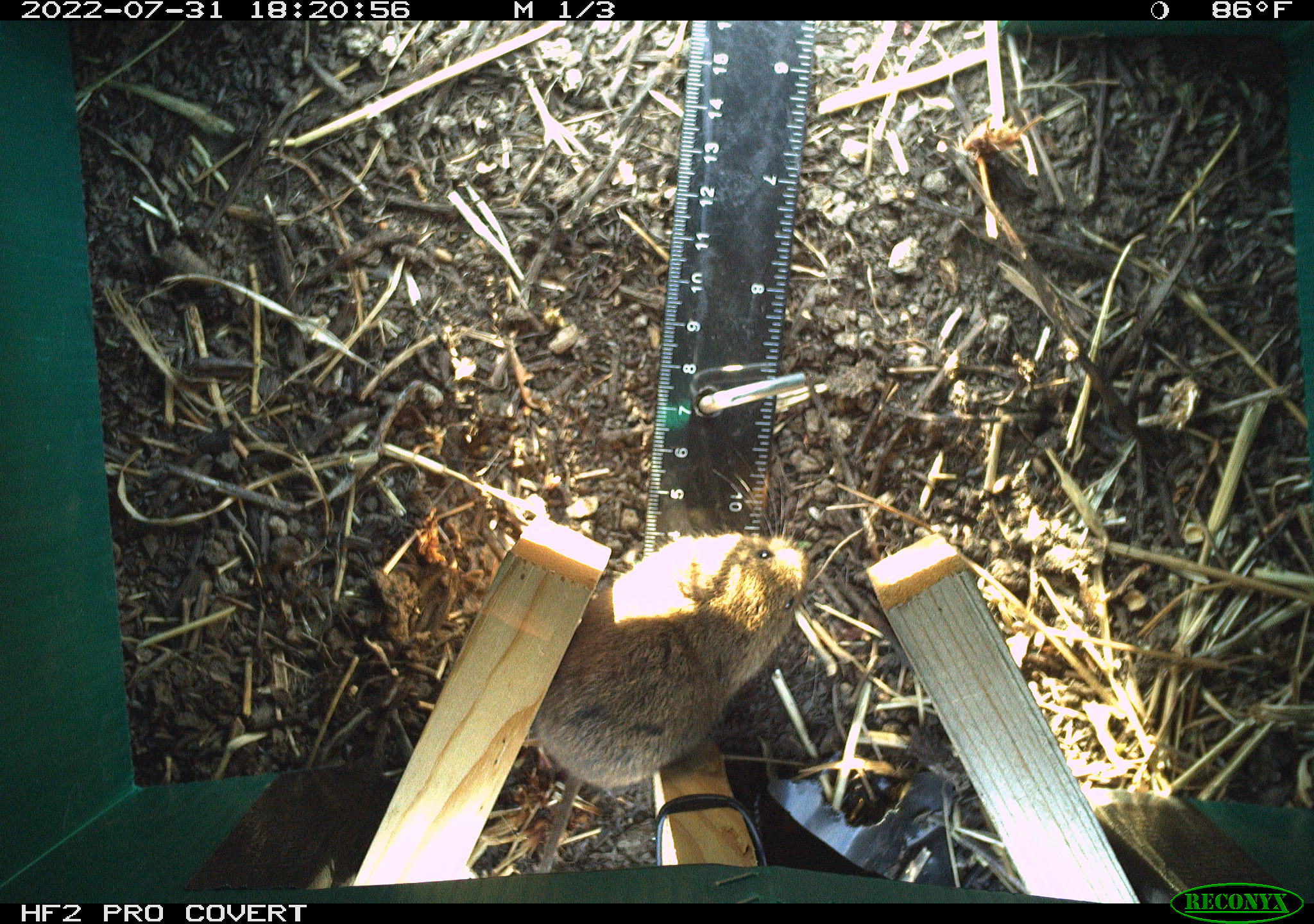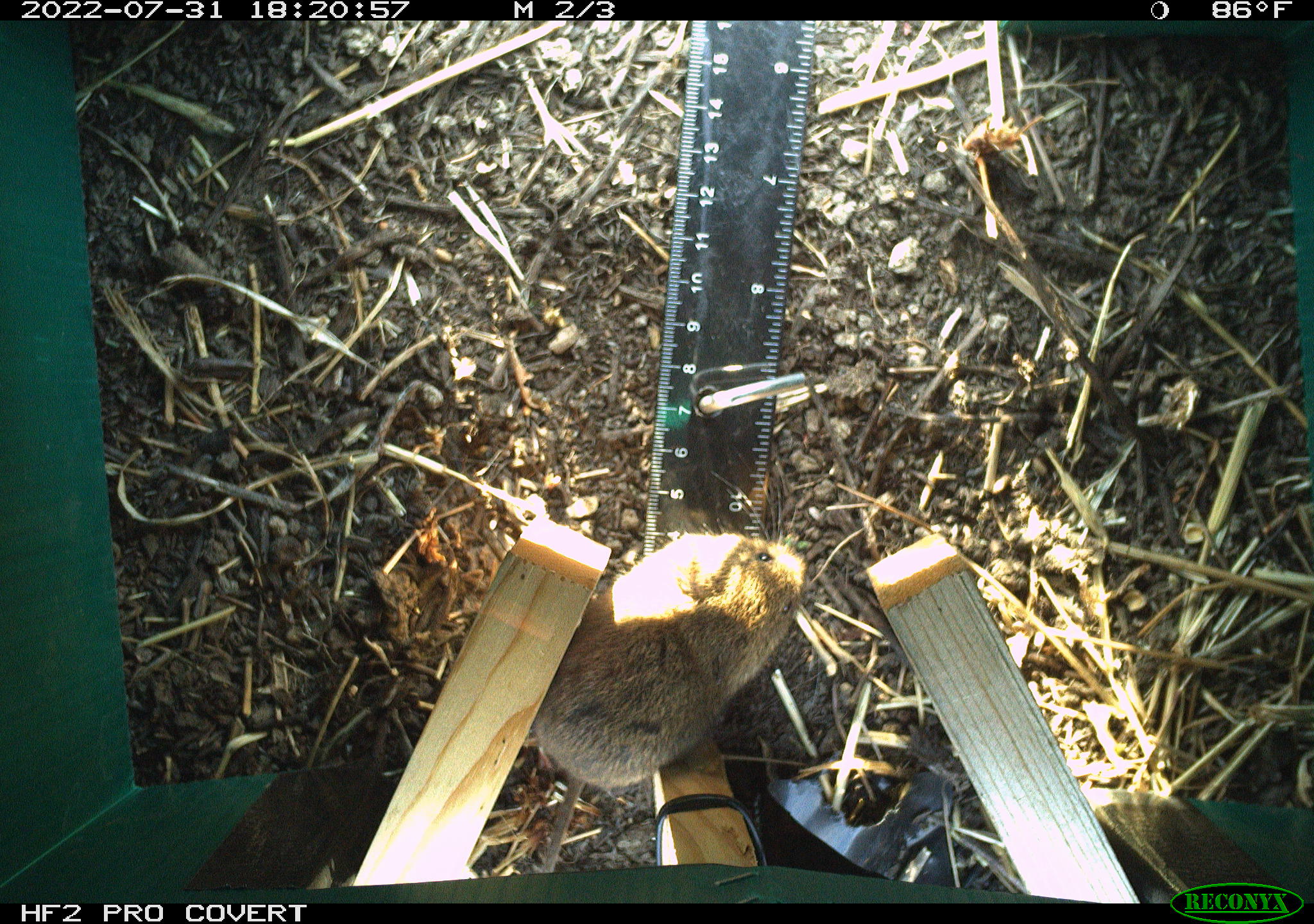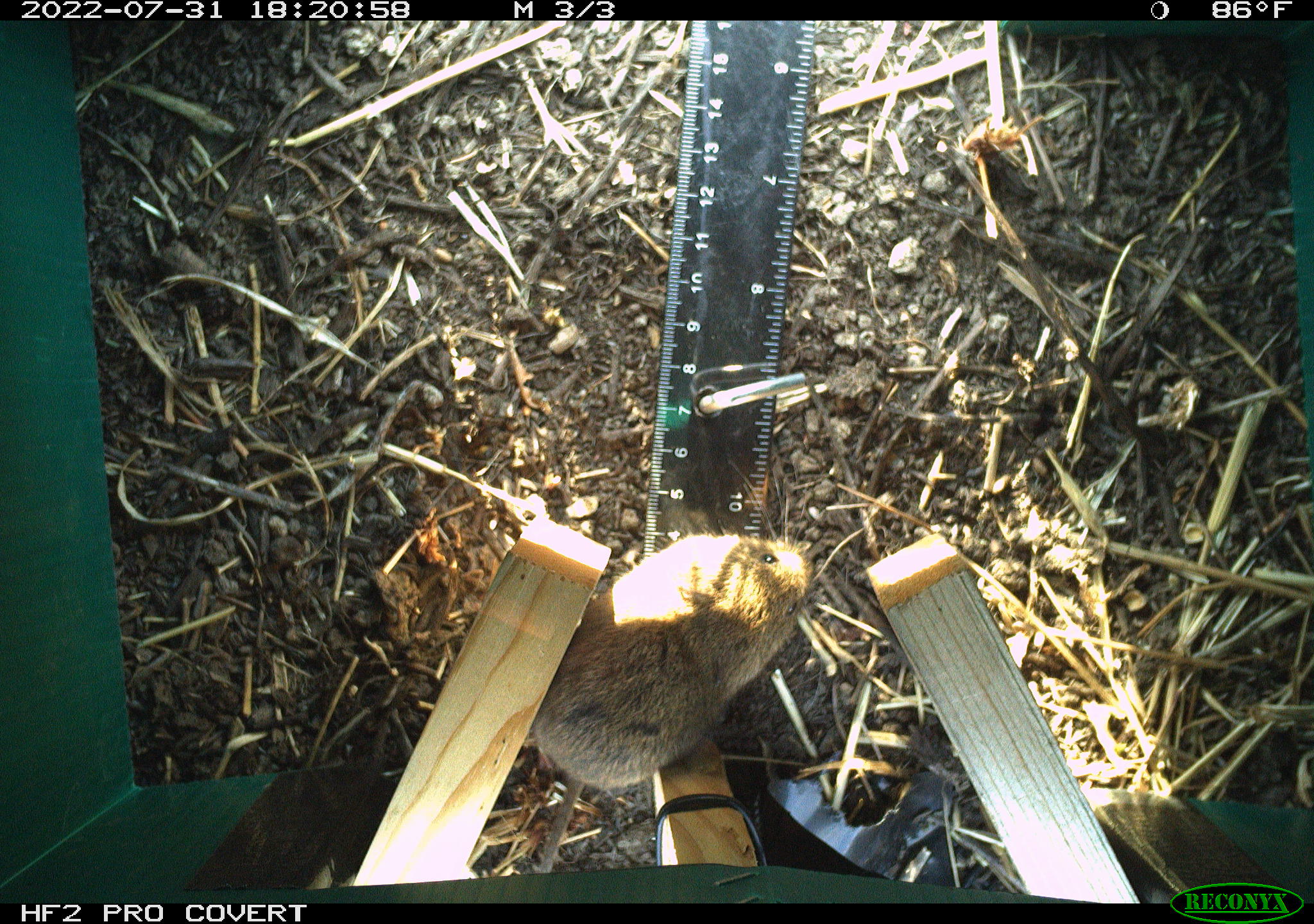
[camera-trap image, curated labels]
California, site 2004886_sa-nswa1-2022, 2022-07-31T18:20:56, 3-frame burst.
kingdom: Animalia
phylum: Chordata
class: Mammalia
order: Rodentia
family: Cricetidae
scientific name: Cricetidae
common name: hamsters, voles, lemmings, and allies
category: cricetidae family